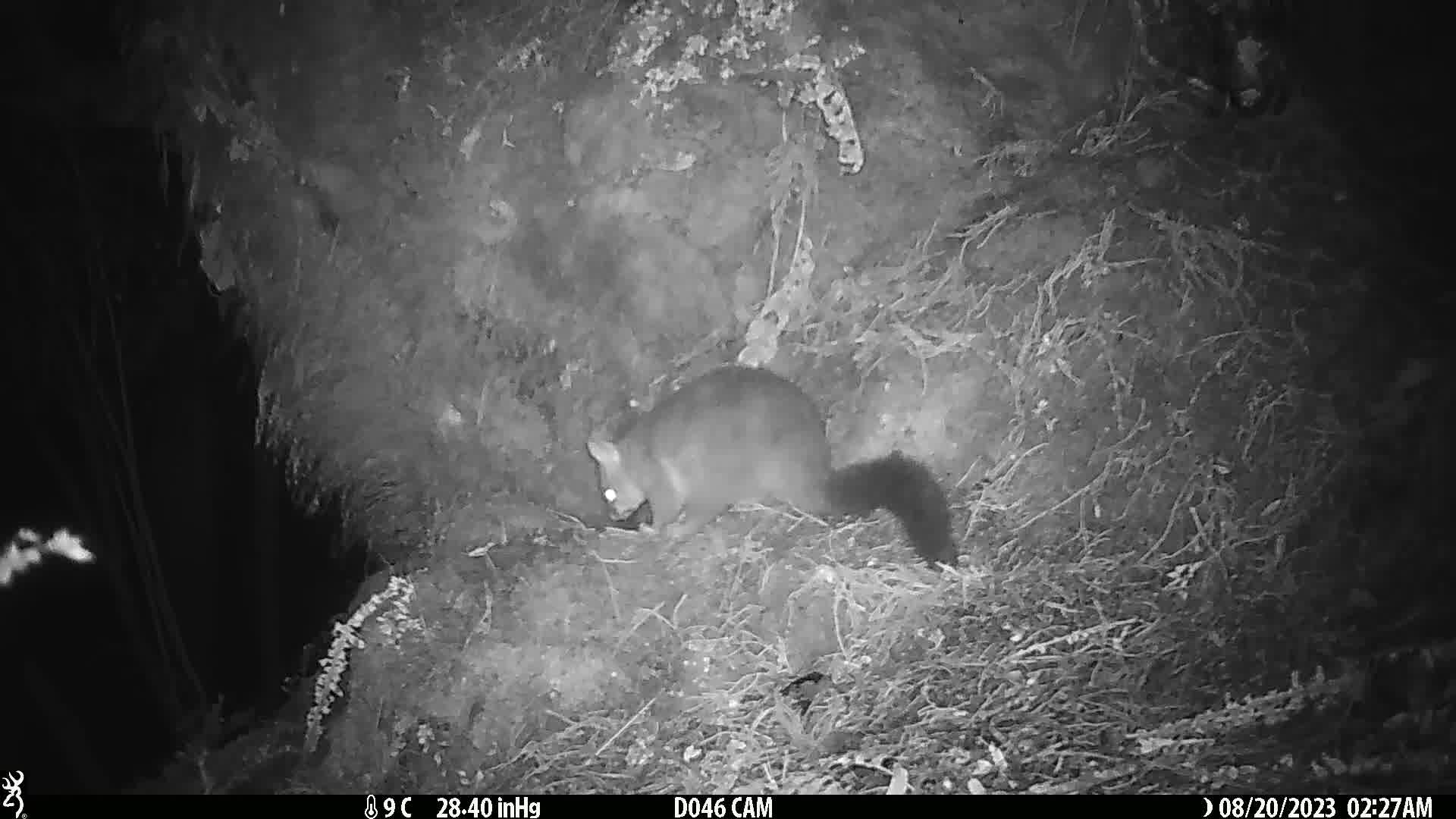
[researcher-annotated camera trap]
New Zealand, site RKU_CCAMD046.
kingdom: Animalia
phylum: Chordata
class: Mammalia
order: Diprotodontia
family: Phalangeridae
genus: Trichosurus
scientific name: Trichosurus vulpecula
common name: common brushtail possum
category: possum